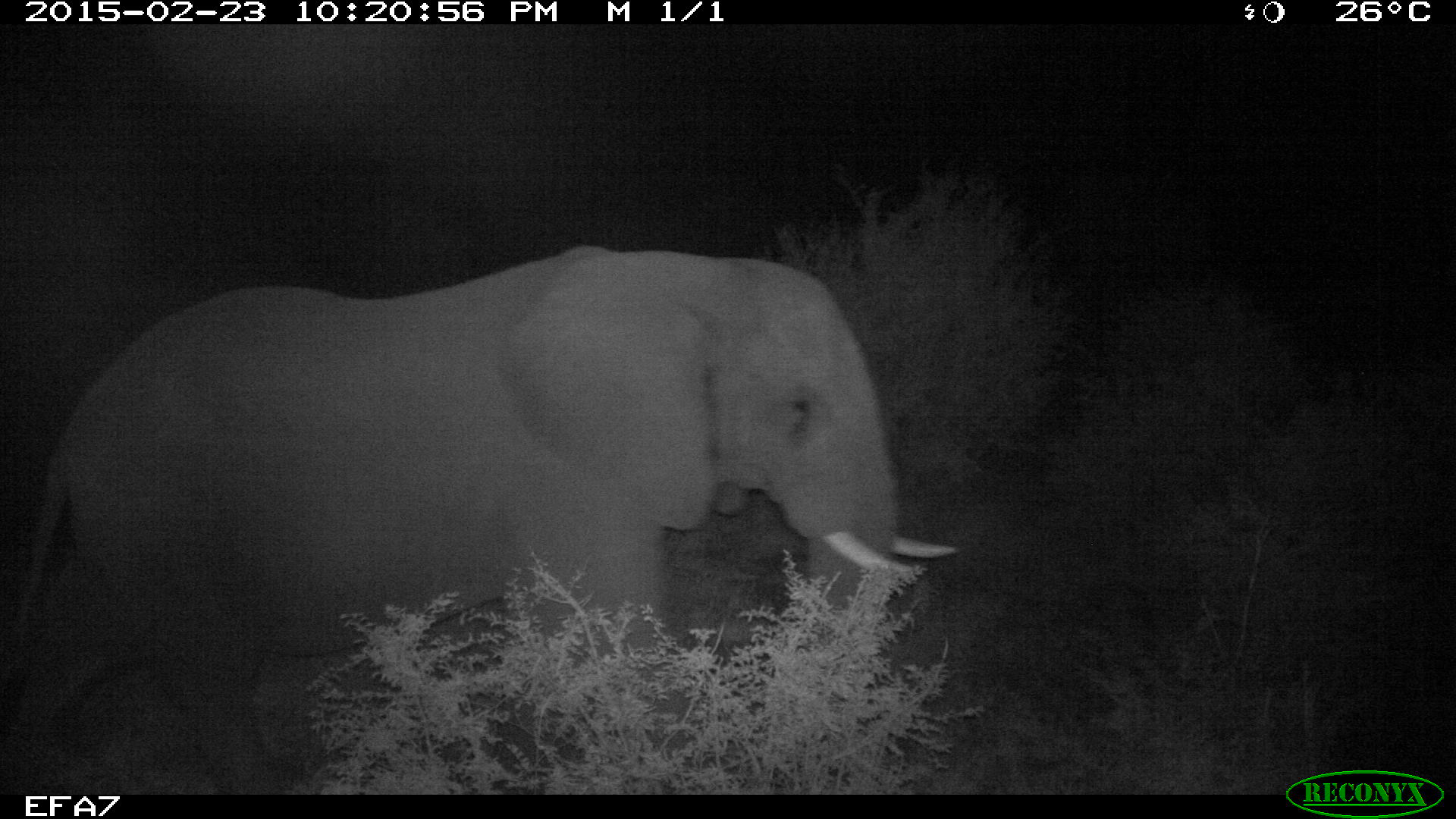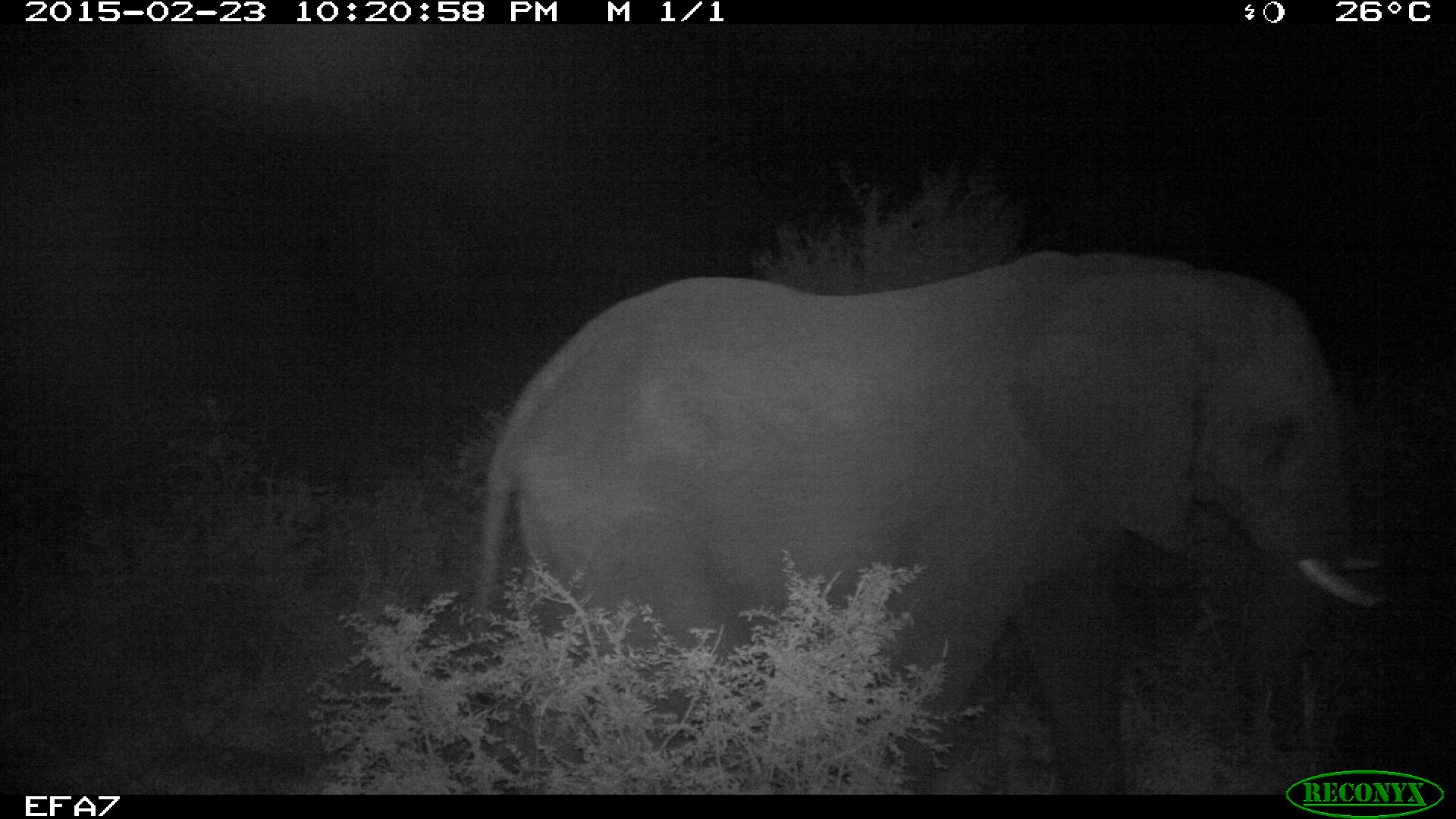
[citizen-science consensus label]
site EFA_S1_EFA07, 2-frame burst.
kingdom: Animalia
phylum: Chordata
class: Mammalia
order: Proboscidea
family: Elephantidae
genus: Loxodonta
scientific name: Loxodonta africana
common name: african bush elephant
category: elephant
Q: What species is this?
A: Elephant (african bush elephant) (Loxodonta africana).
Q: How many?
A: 1.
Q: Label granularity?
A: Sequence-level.